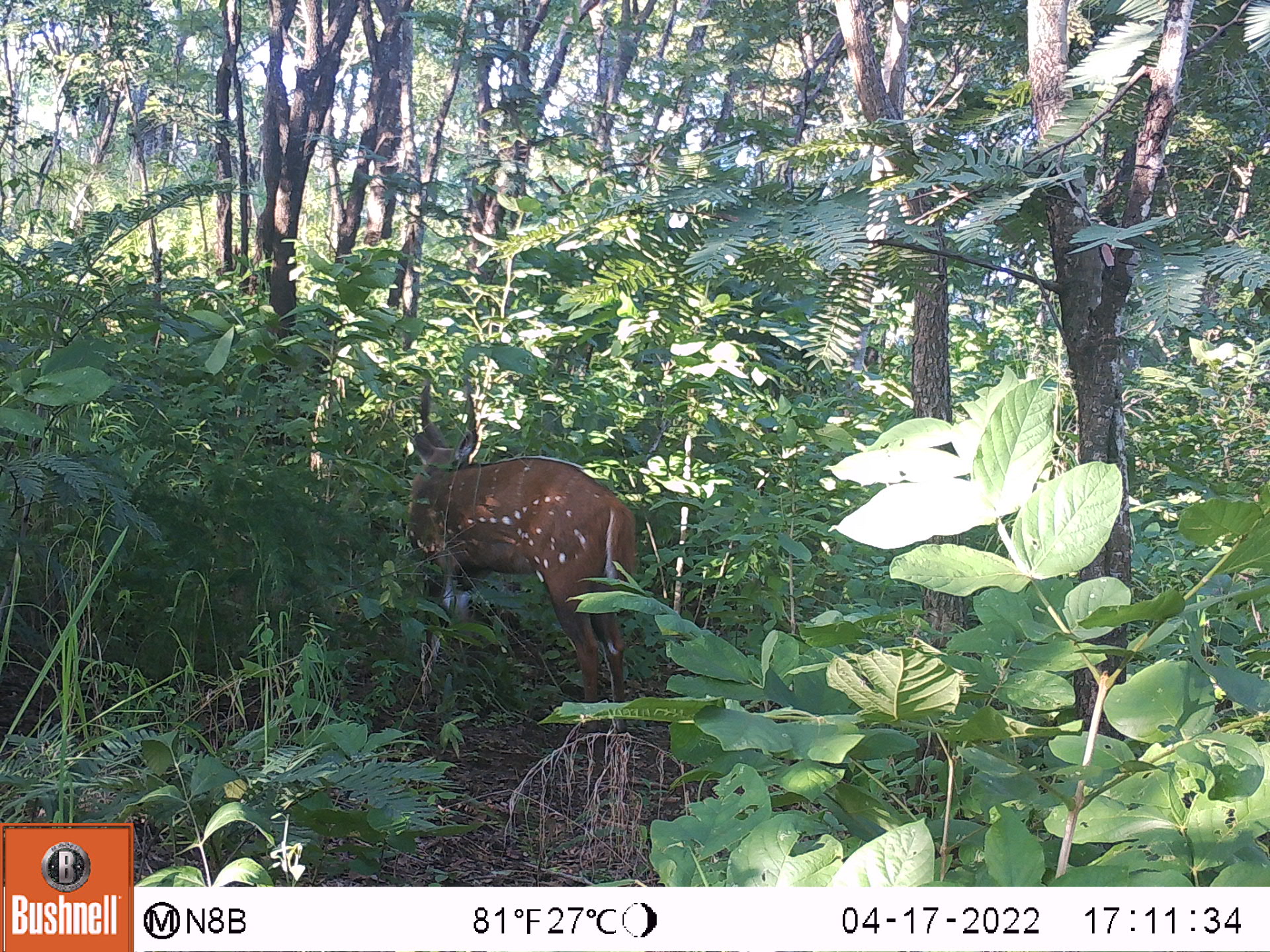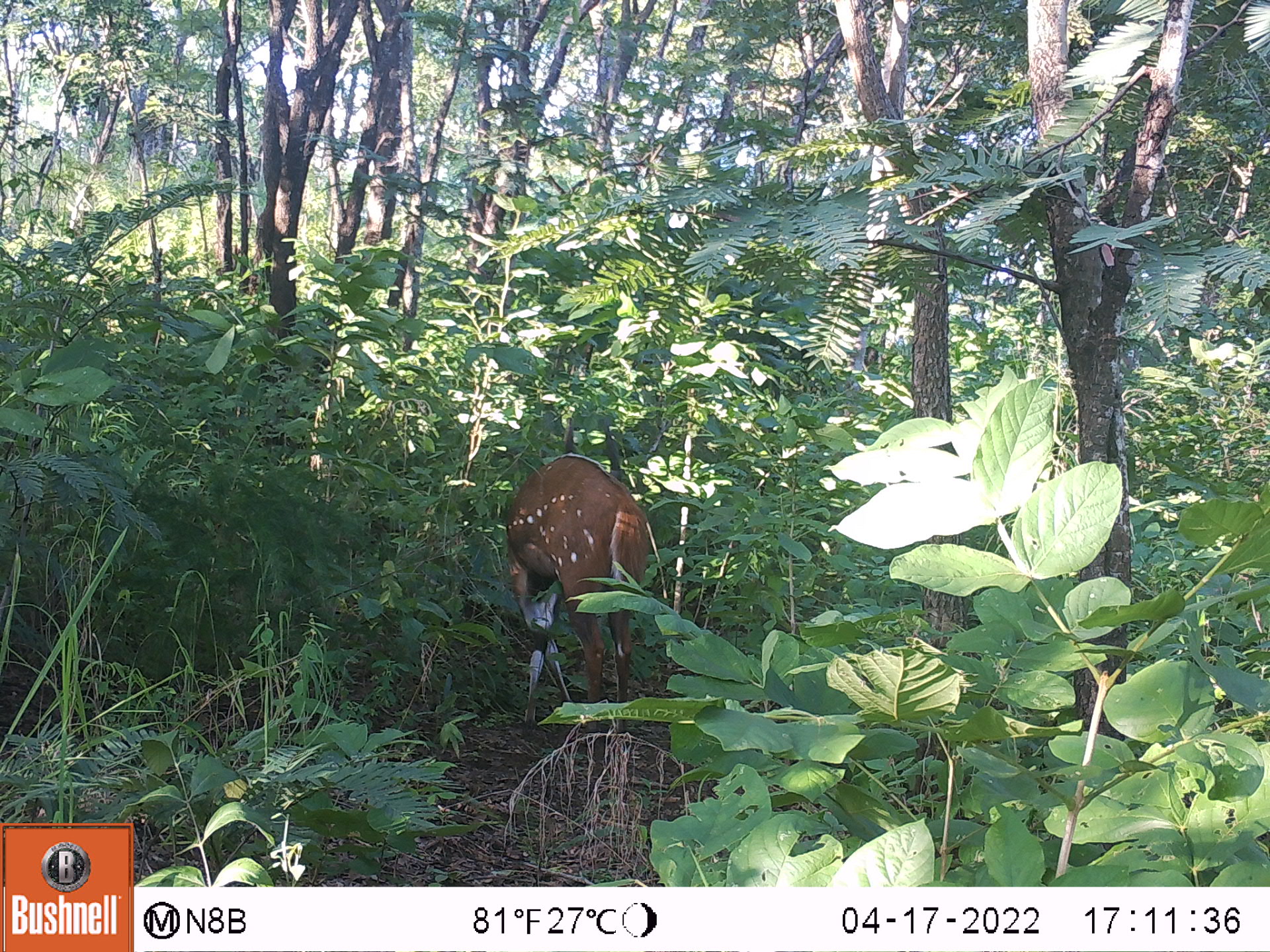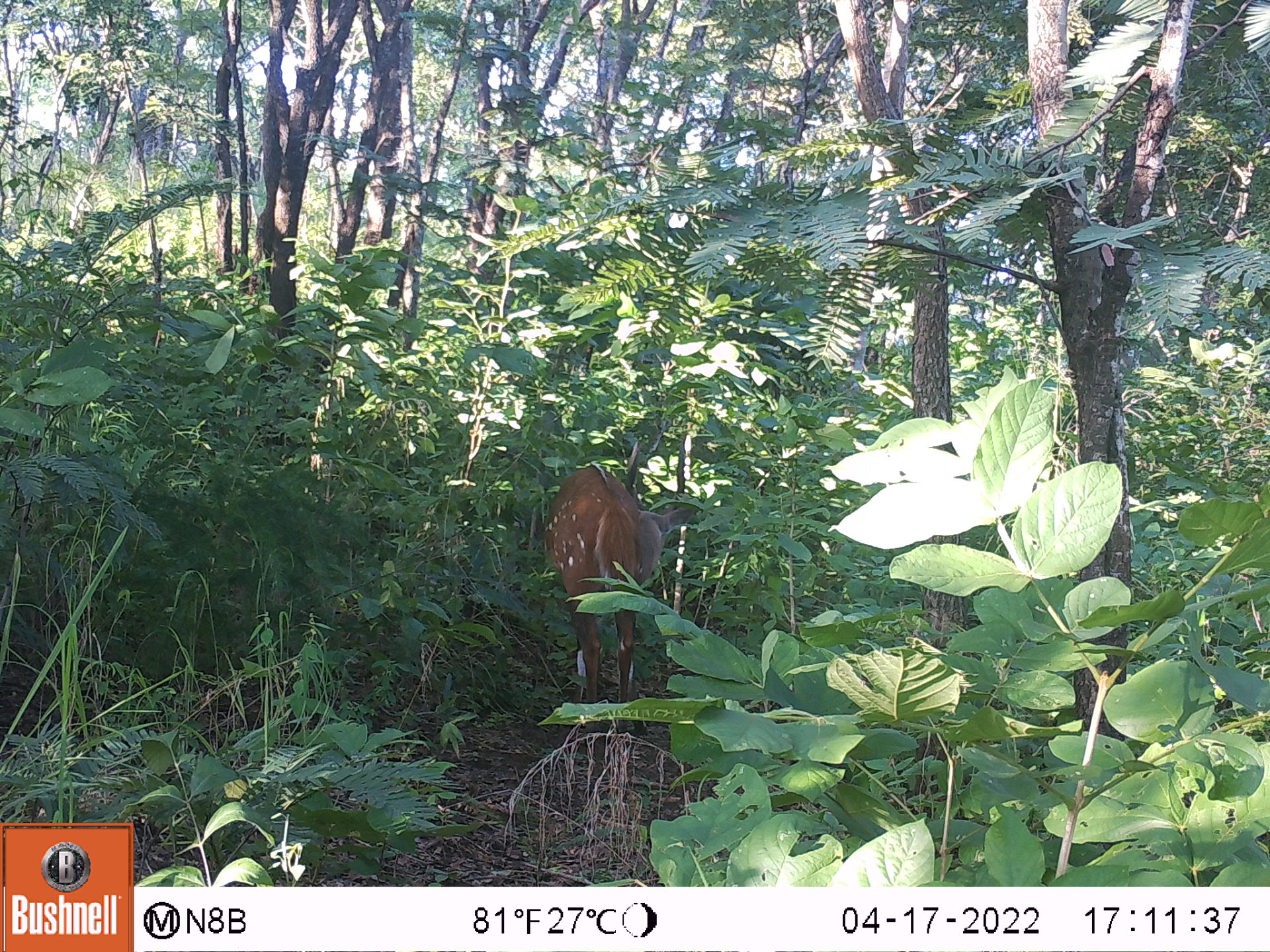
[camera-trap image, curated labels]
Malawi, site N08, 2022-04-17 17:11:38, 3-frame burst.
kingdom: Animalia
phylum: Chordata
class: Mammalia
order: Artiodactyla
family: Bovidae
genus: Tragelaphus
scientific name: Tragelaphus sylvaticus sylvaticus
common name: cape bushbuck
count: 1